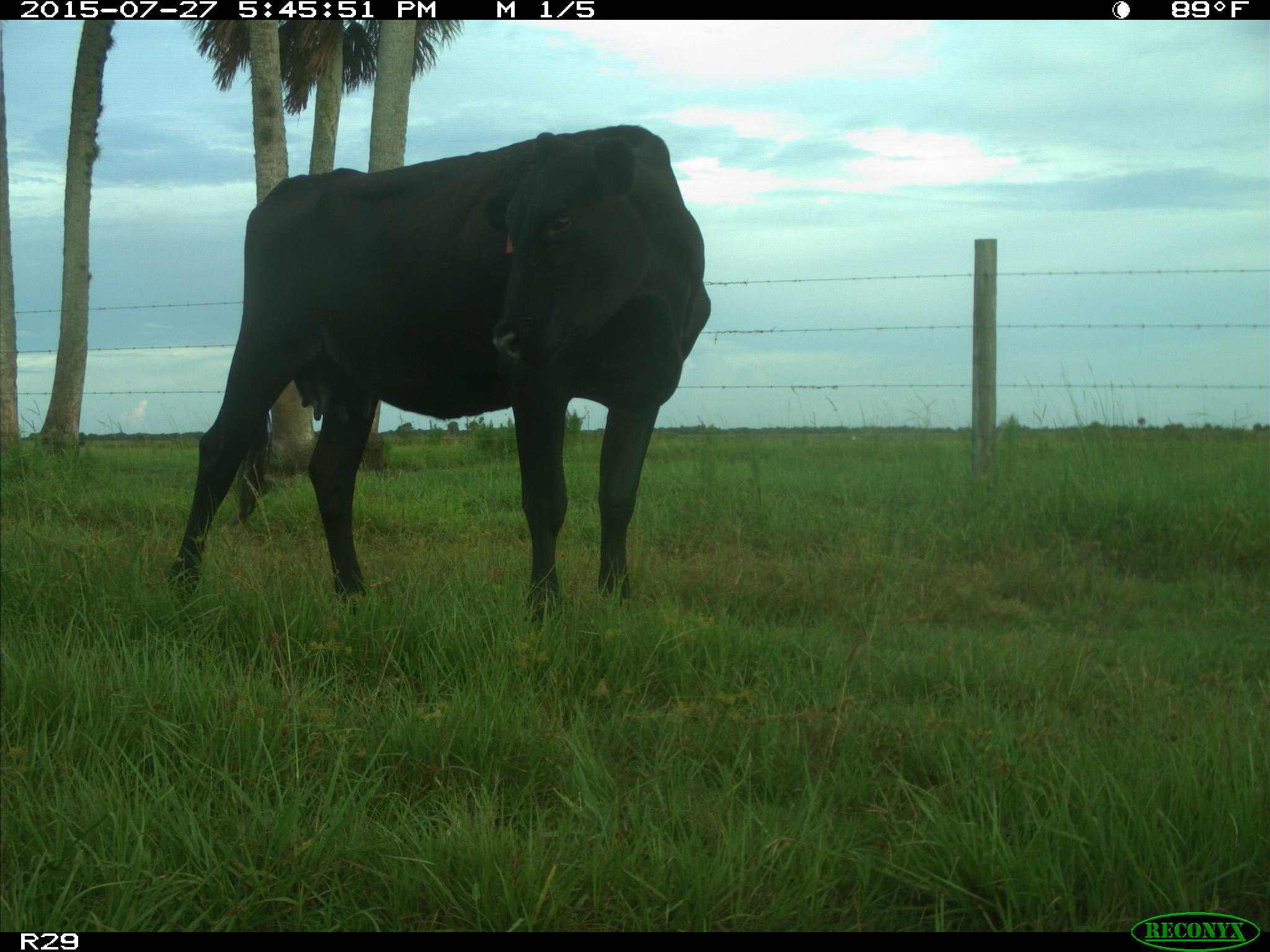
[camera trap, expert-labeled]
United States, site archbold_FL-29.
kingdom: Animalia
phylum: Chordata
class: Mammalia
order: Artiodactyla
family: Bovidae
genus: Bos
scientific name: Bos taurus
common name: domestic cow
Bos taurus (domestic cow).